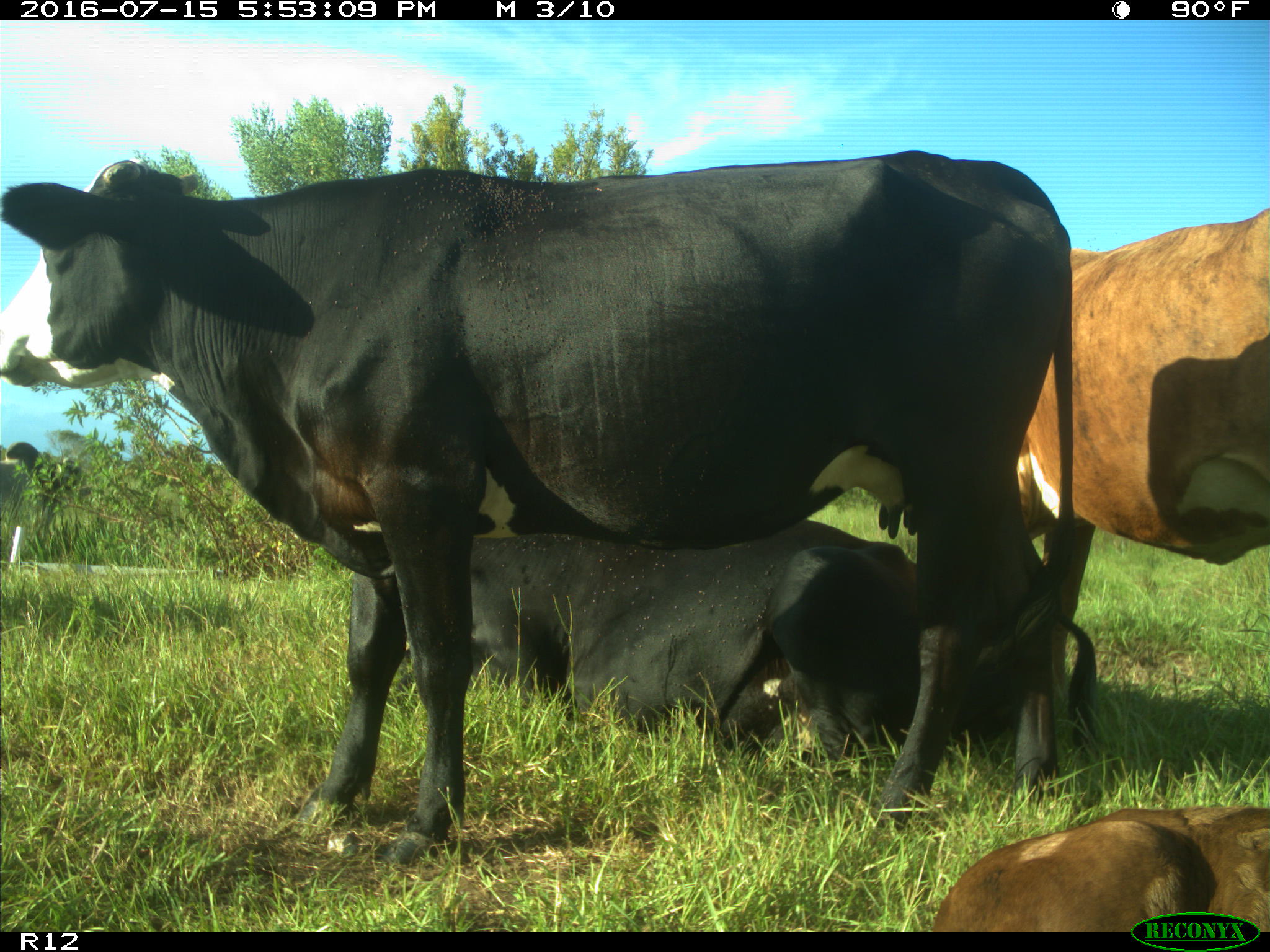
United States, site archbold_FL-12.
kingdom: Animalia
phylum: Chordata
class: Mammalia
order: Artiodactyla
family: Bovidae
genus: Bos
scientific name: Bos taurus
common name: domestic cow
Bos taurus (domestic cow).